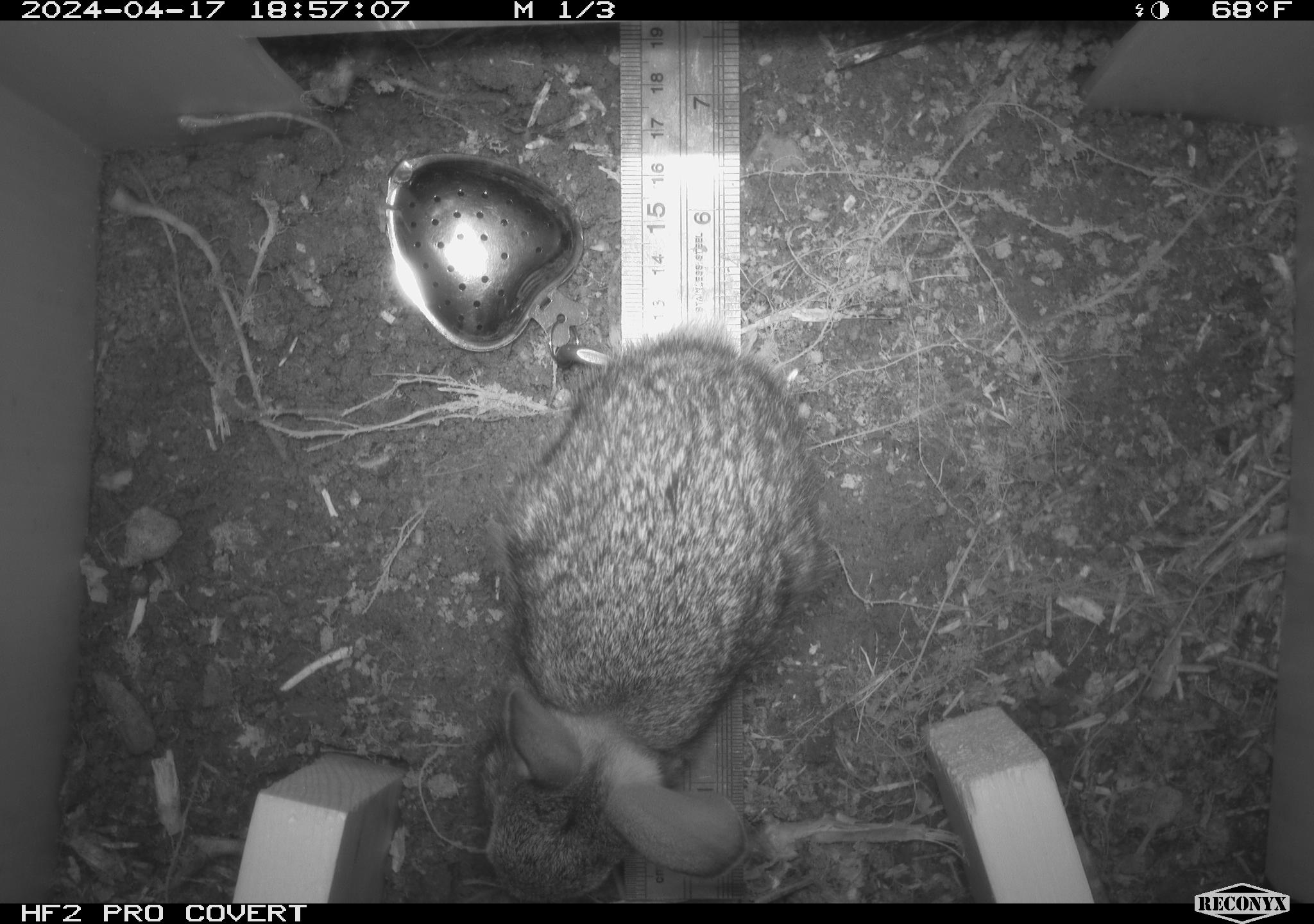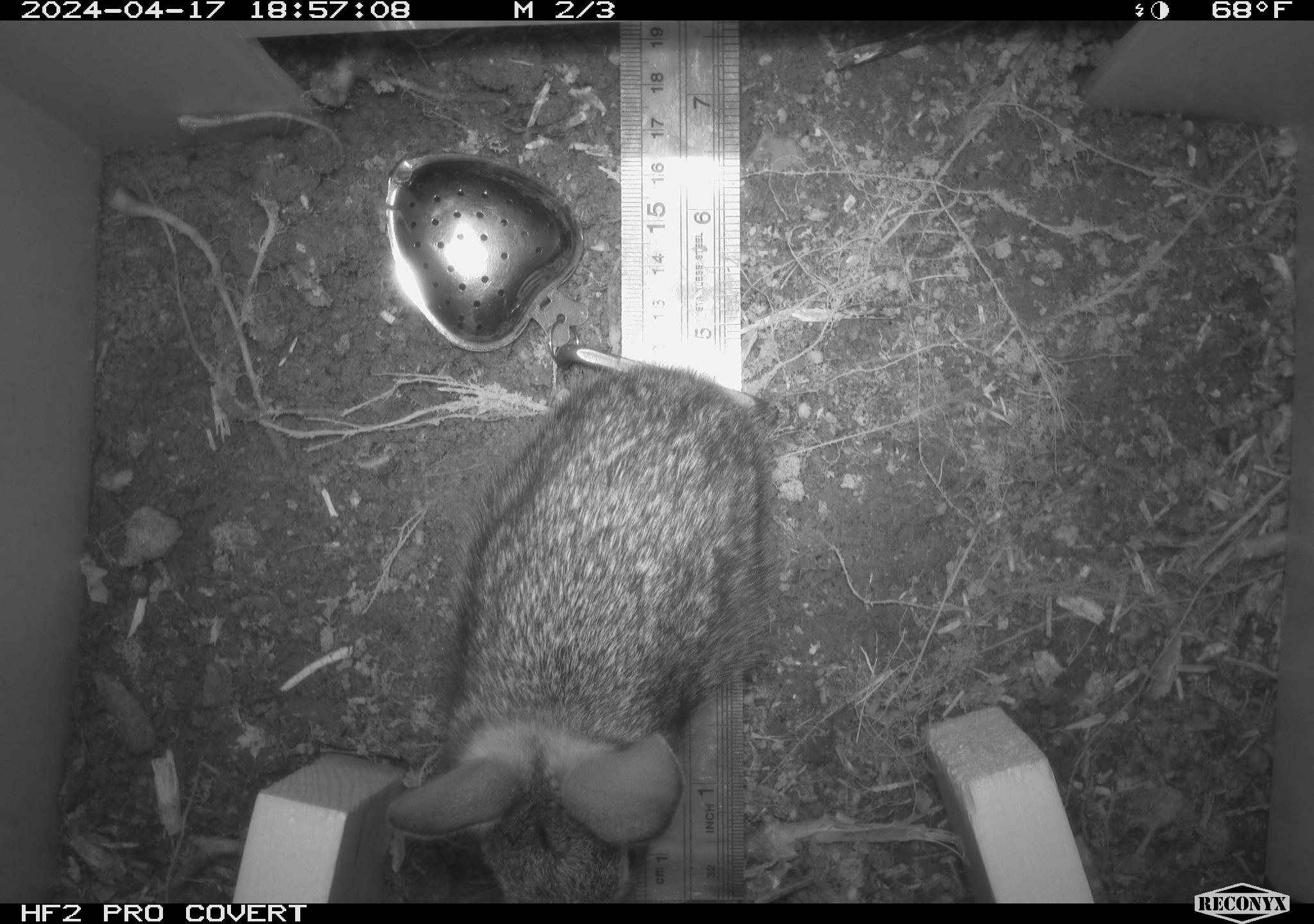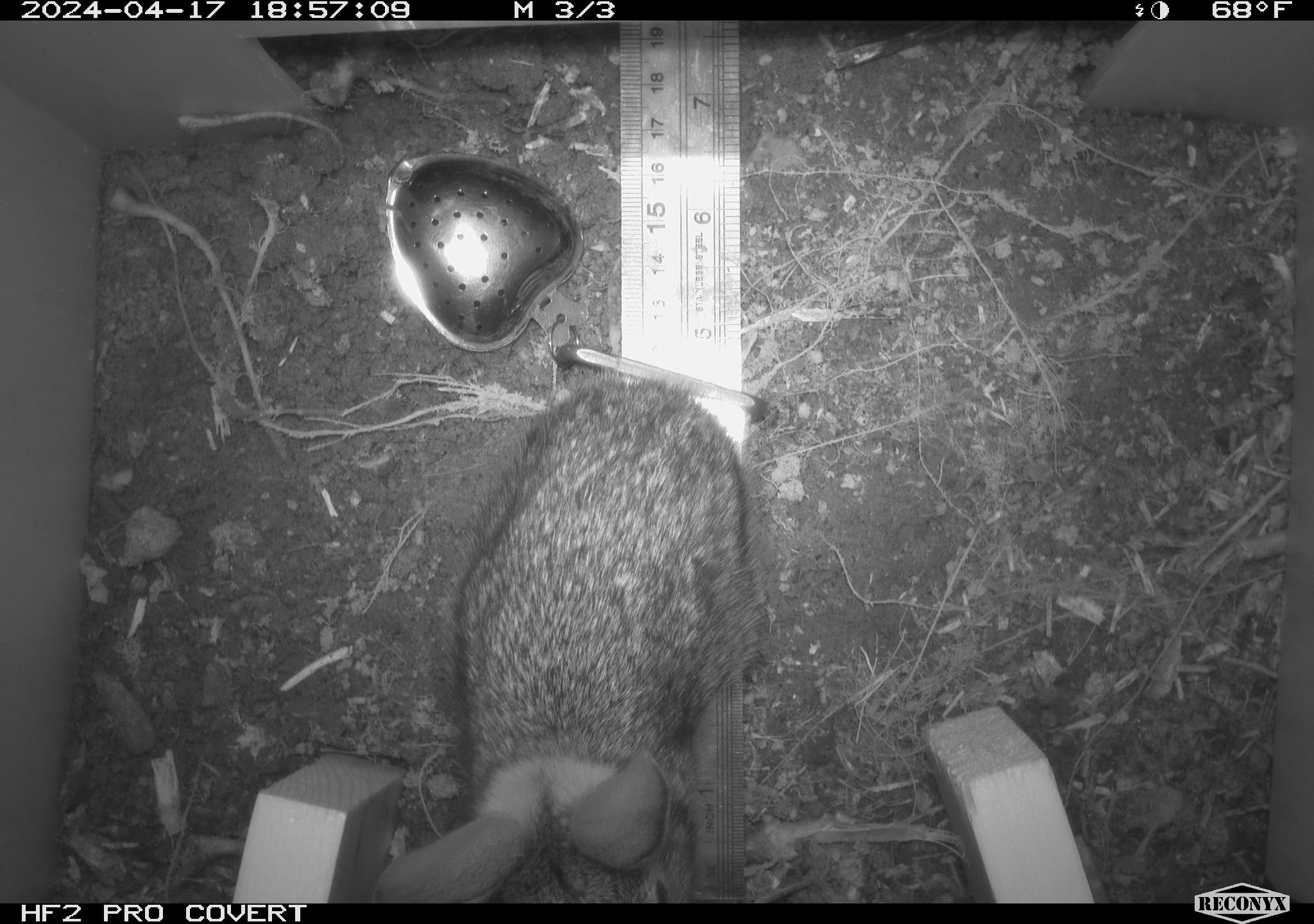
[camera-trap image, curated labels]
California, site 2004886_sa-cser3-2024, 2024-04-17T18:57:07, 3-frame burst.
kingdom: Animalia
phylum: Chordata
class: Mammalia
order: Lagomorpha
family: Leporidae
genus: Sylvilagus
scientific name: Sylvilagus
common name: cottontail rabbits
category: sylvilagus species